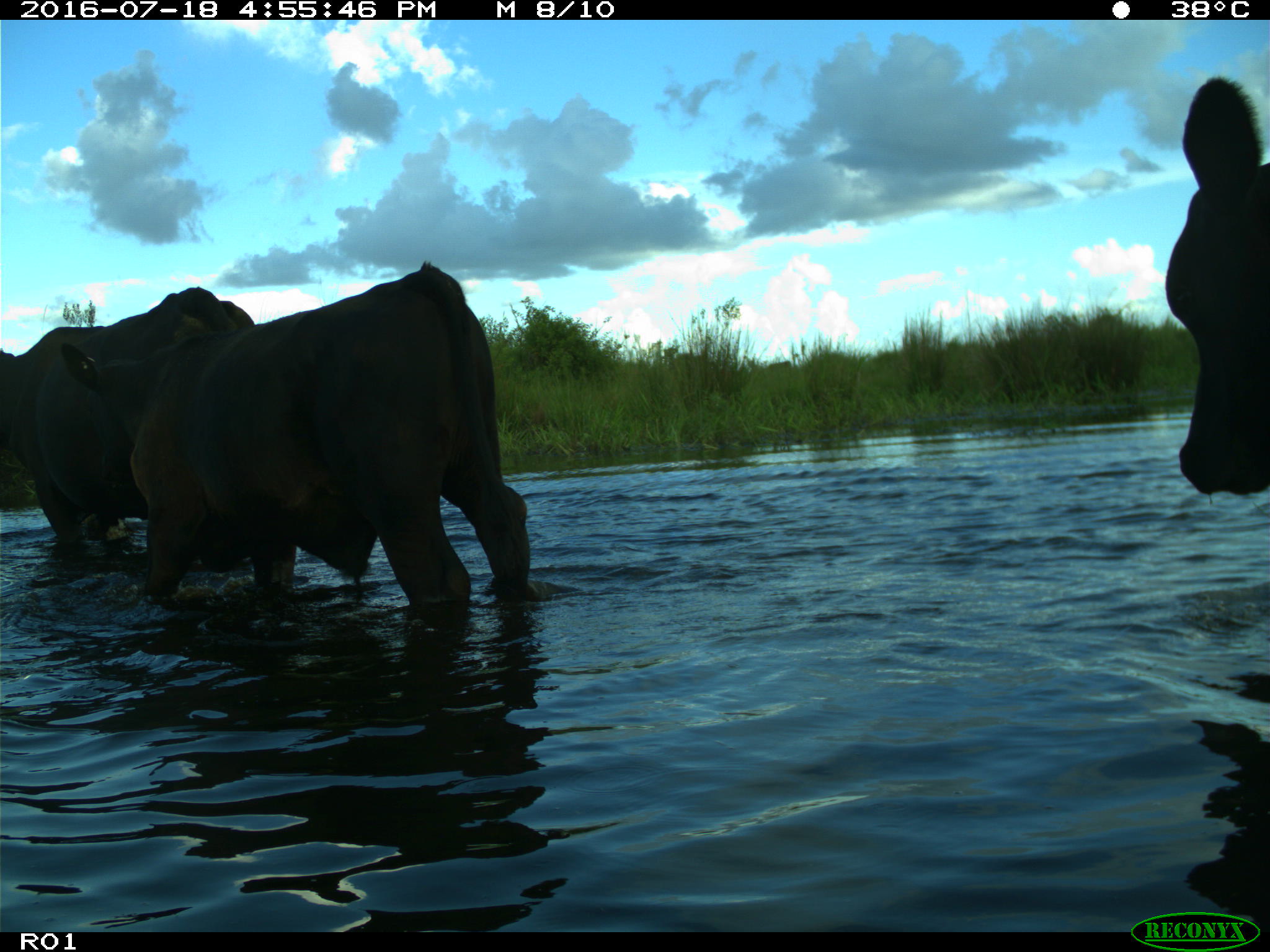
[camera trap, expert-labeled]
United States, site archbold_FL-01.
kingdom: Animalia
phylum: Chordata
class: Mammalia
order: Artiodactyla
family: Bovidae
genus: Bos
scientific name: Bos taurus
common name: domestic cow